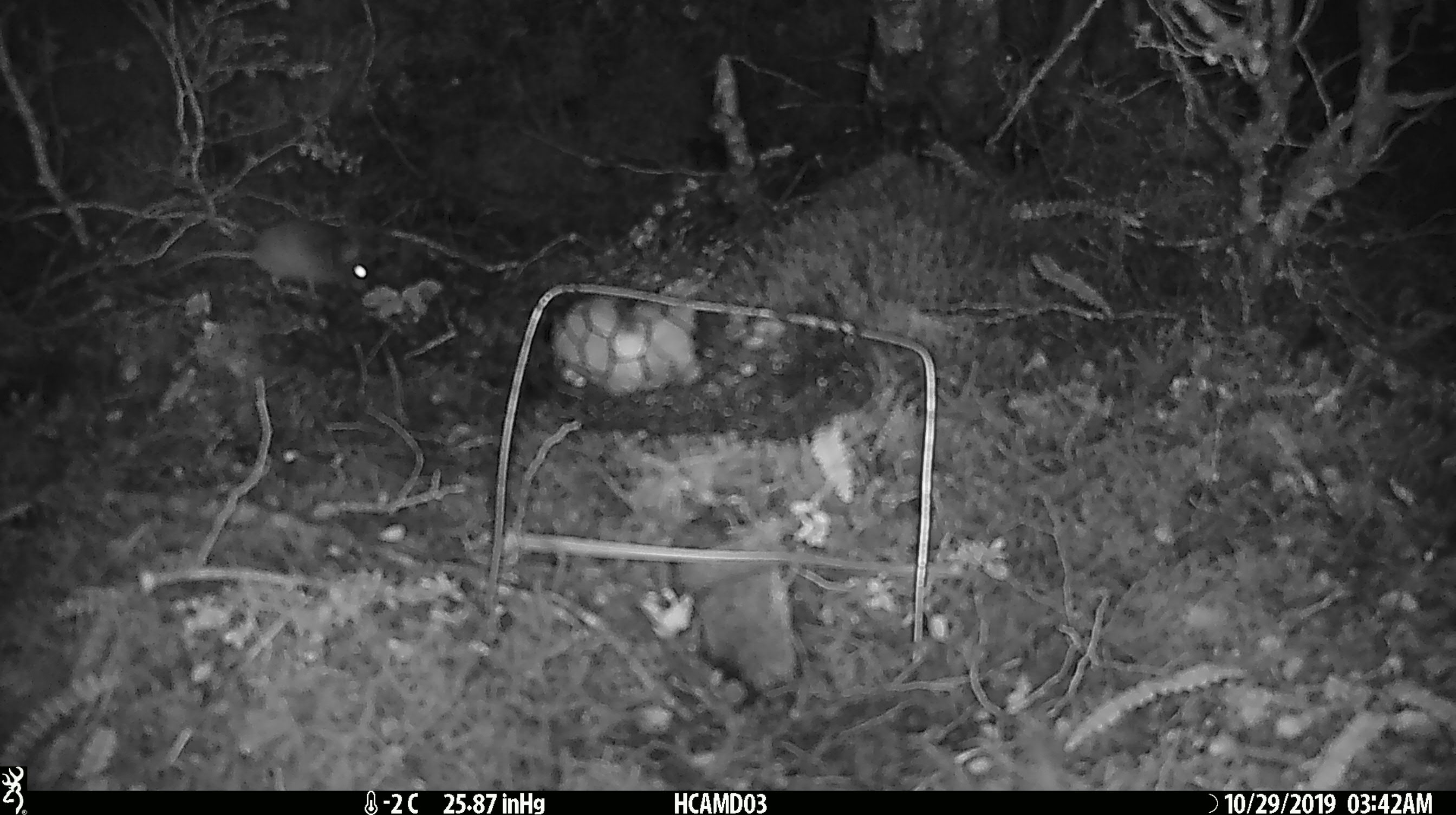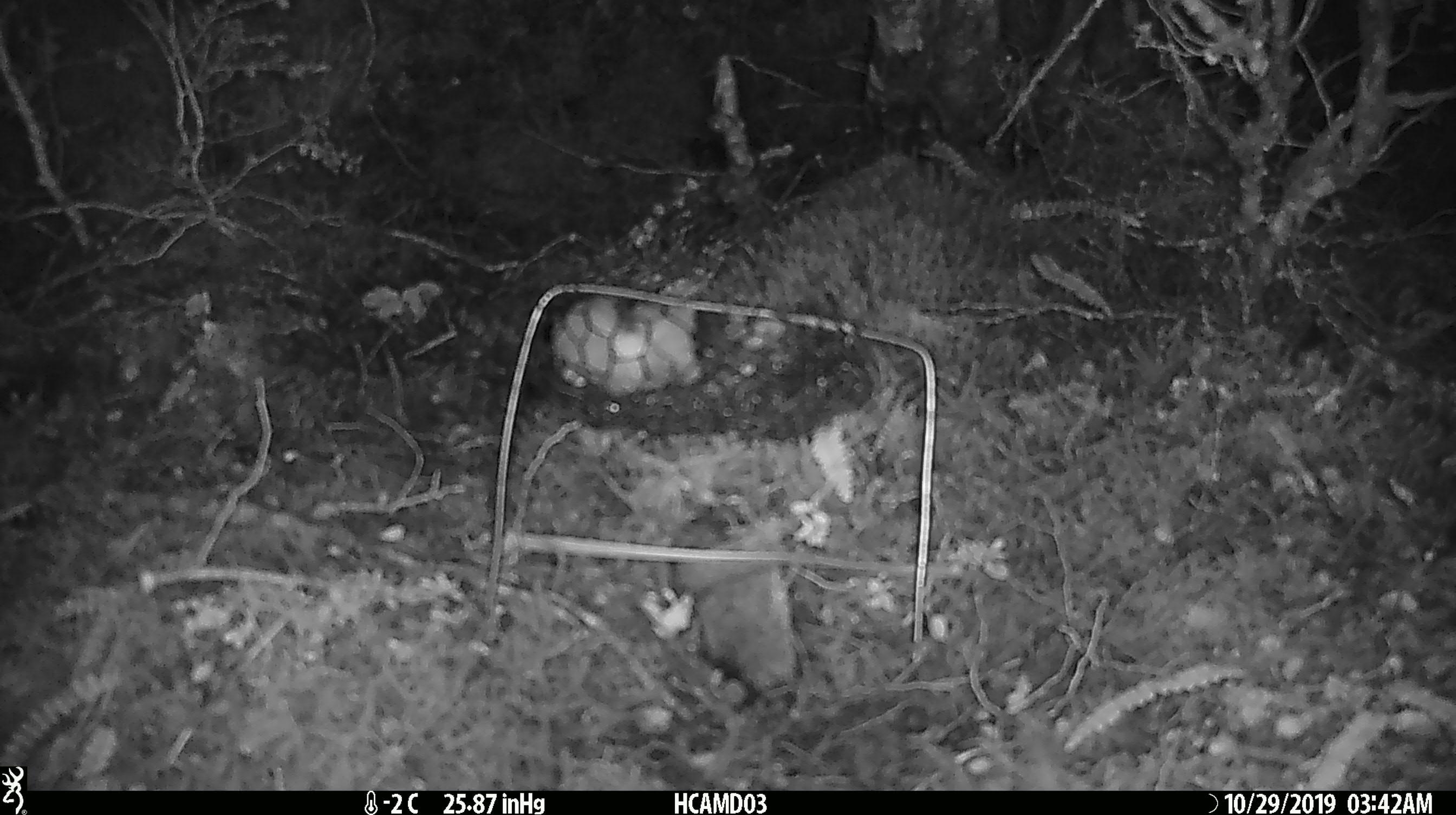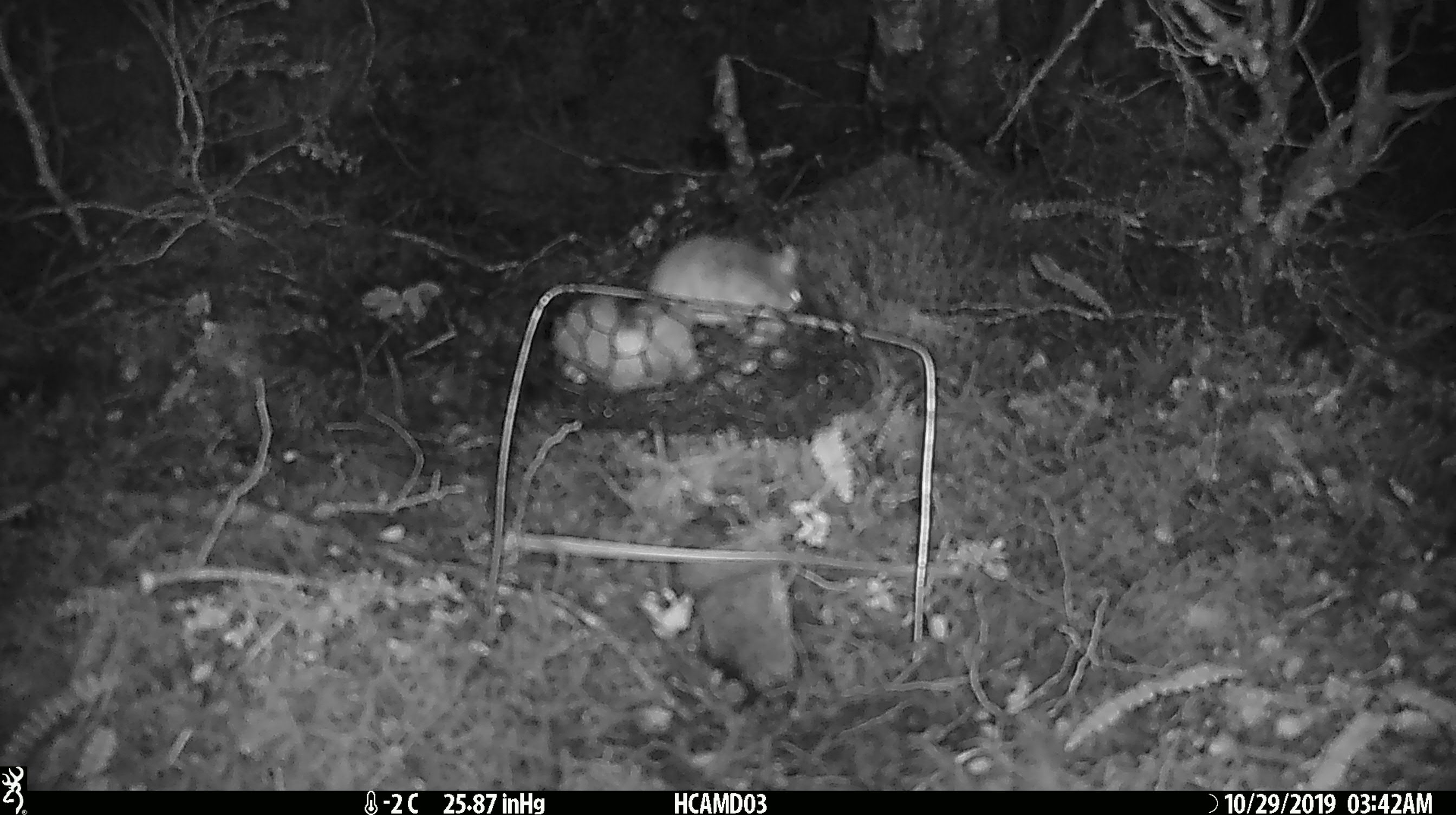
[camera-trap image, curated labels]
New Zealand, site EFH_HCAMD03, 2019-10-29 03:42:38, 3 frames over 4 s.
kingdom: Animalia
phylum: Chordata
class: Mammalia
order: Rodentia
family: Muridae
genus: Mus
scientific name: Mus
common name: mouse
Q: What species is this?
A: Mouse (Mus).